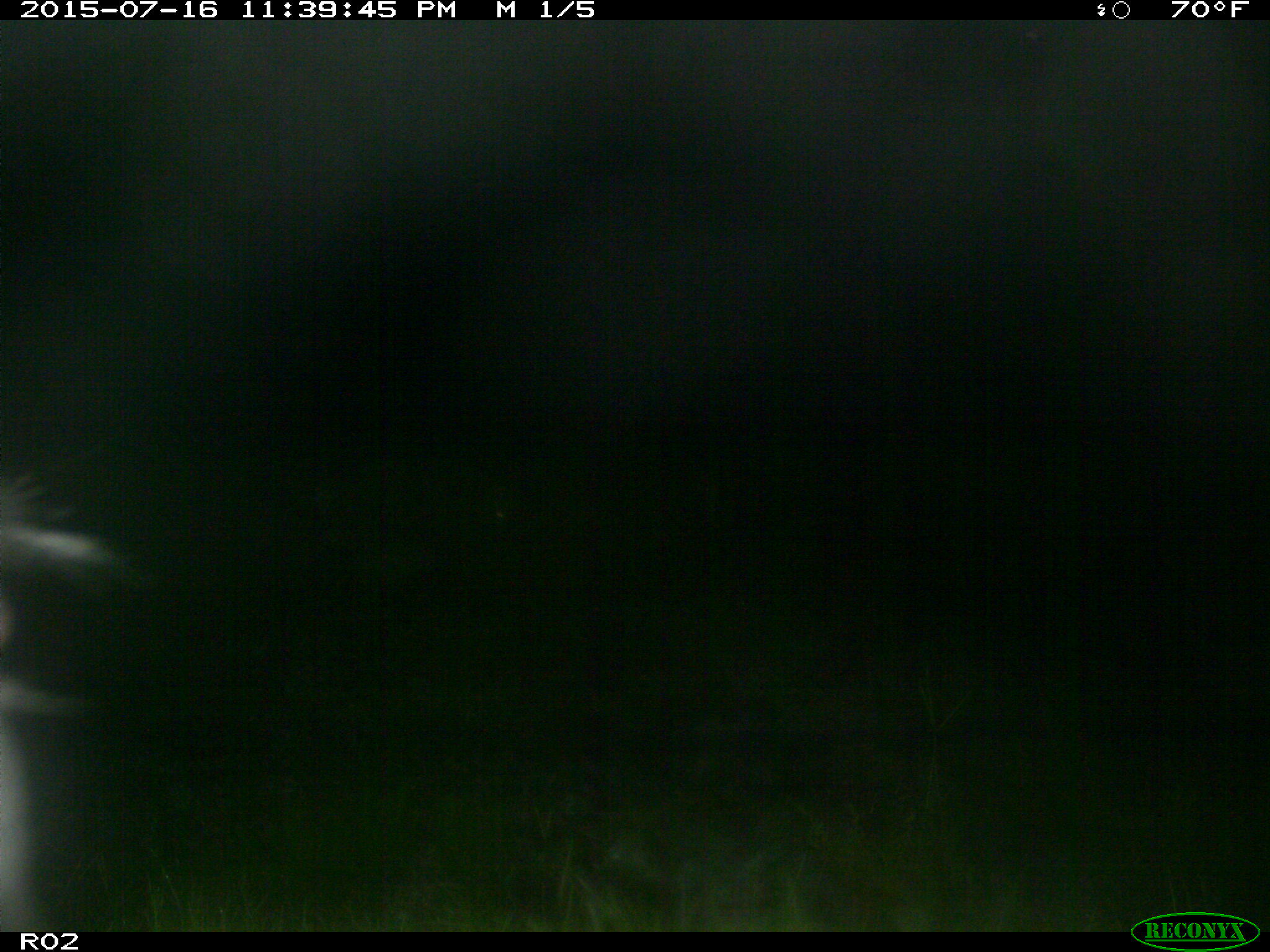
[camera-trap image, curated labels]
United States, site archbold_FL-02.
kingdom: Animalia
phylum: Chordata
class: Mammalia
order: Artiodactyla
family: Bovidae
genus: Bos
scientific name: Bos taurus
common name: domestic cow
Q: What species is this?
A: Bos taurus (domestic cow).